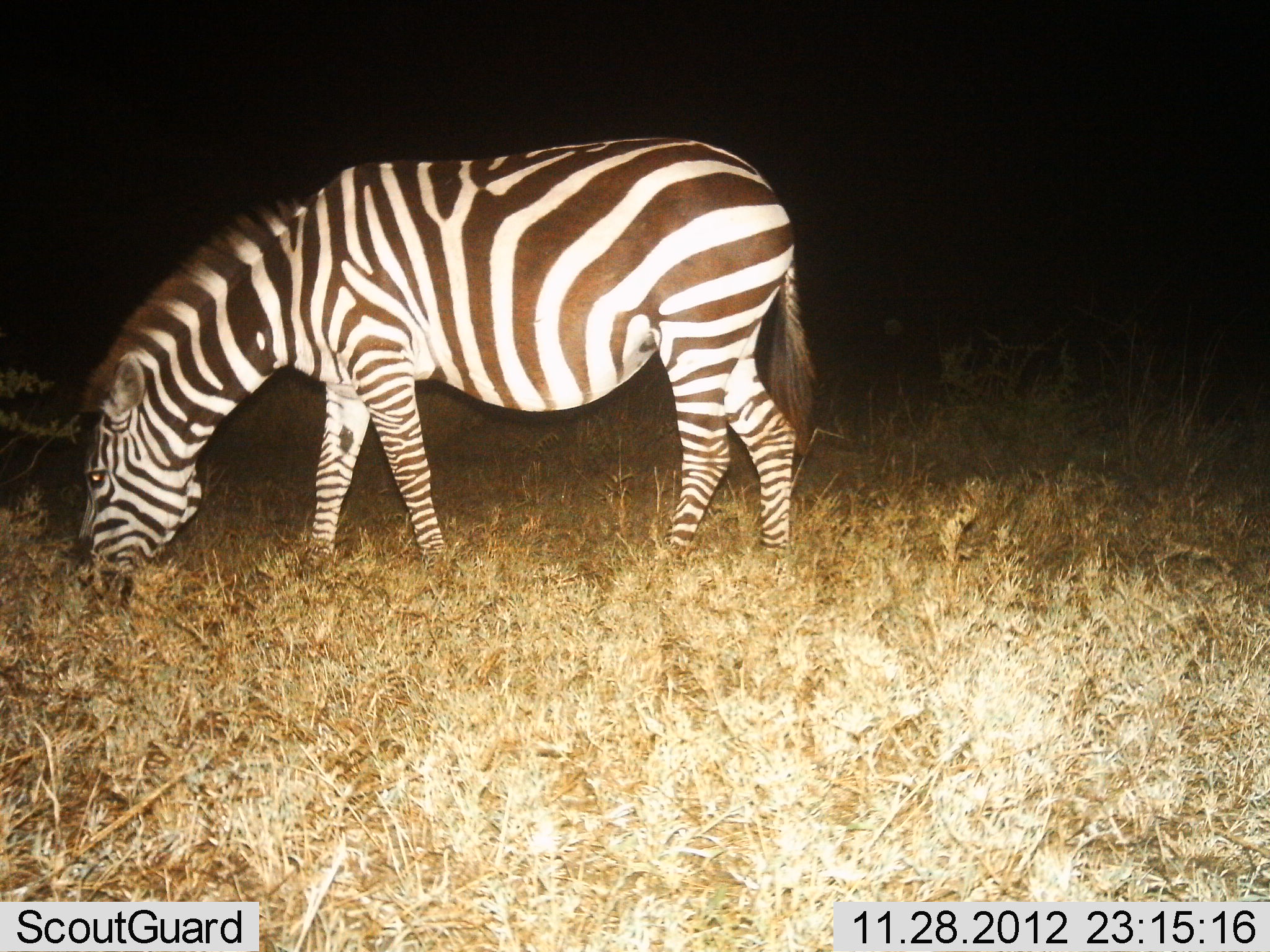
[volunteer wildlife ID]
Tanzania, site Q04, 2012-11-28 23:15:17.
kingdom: Animalia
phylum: Chordata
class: Mammalia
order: Perissodactyla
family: Equidae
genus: Equus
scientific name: Equus quagga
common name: plains zebra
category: zebra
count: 1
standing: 20%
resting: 0%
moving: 0%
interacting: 0%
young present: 0%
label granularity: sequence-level